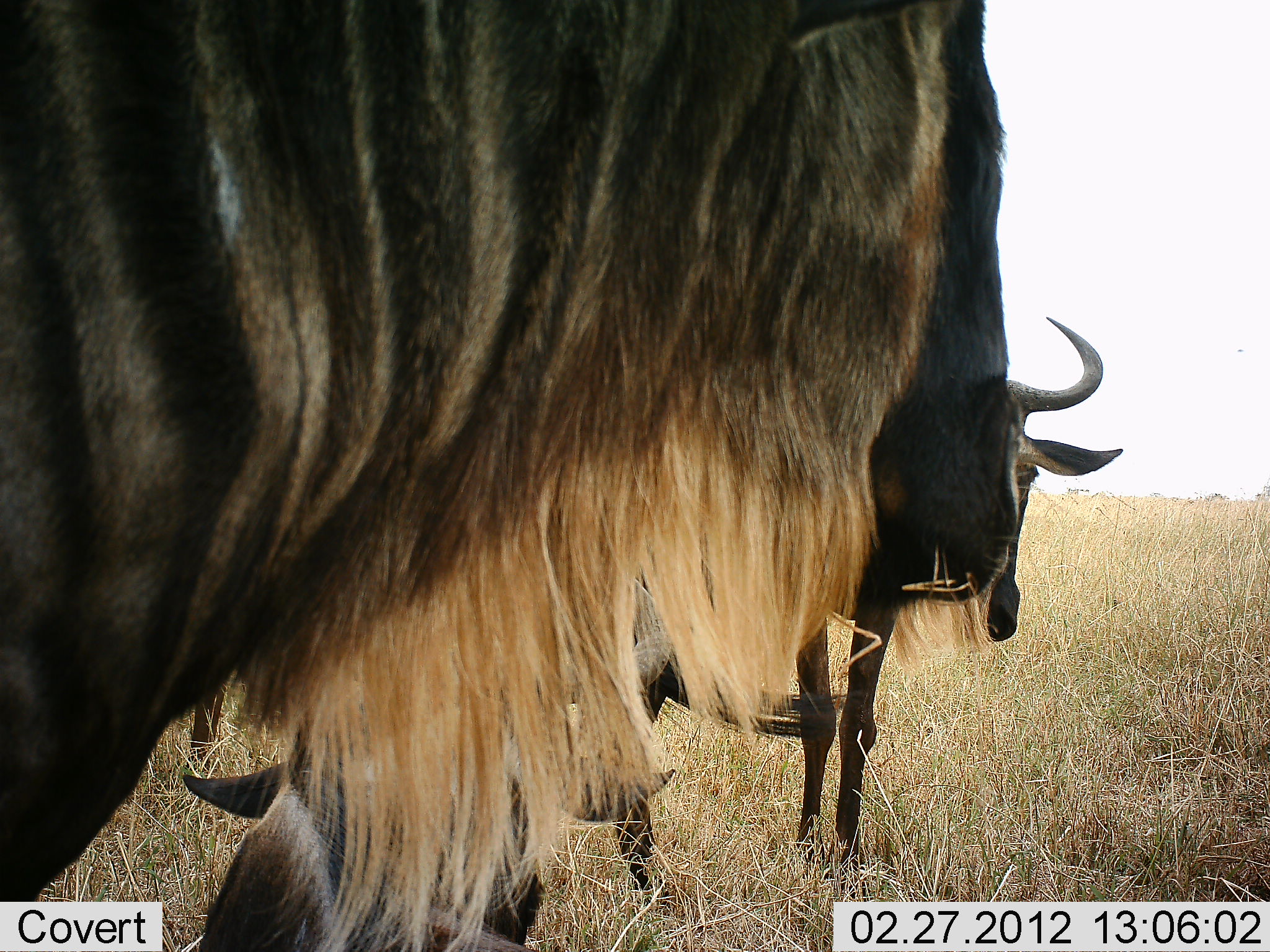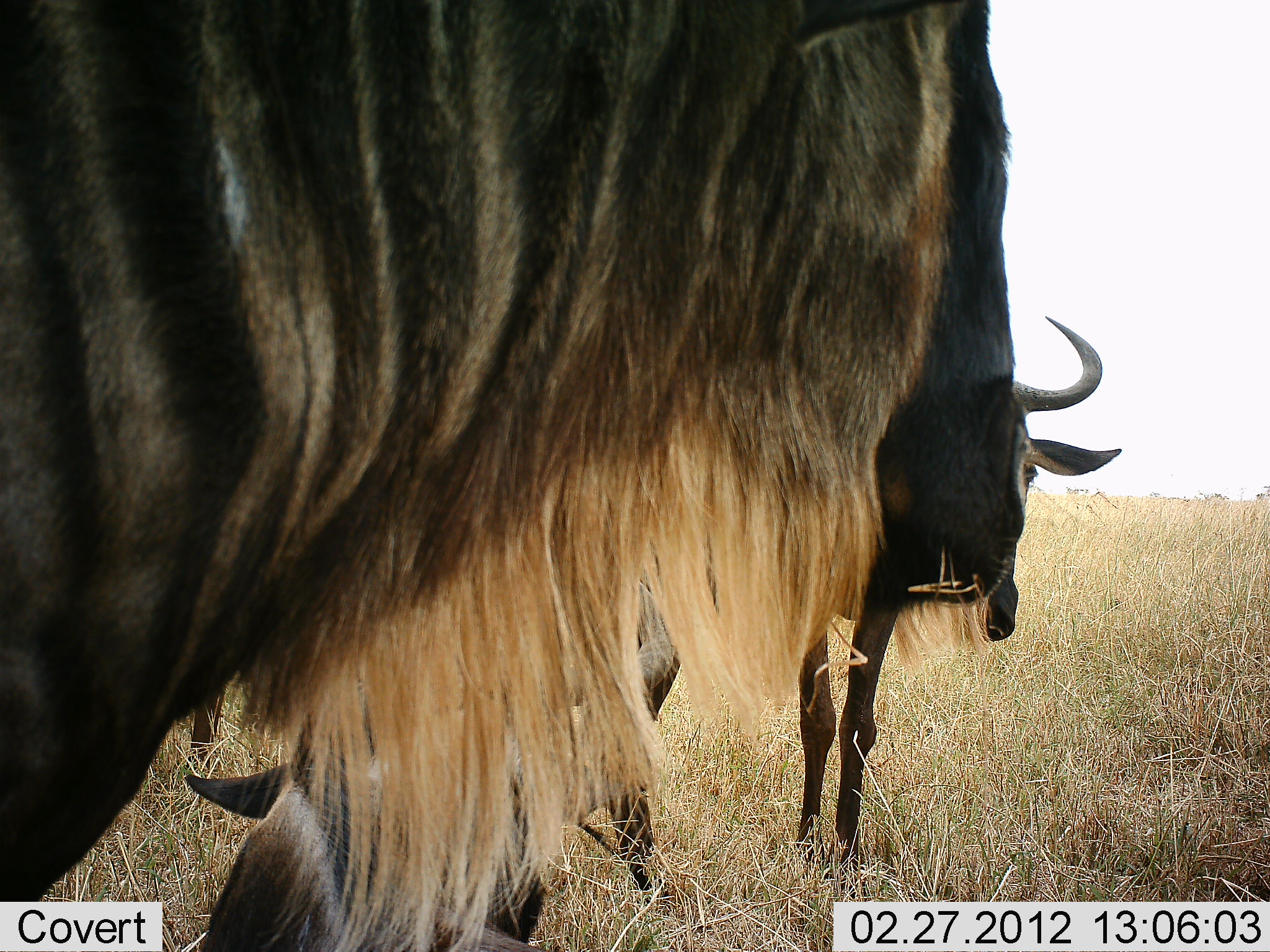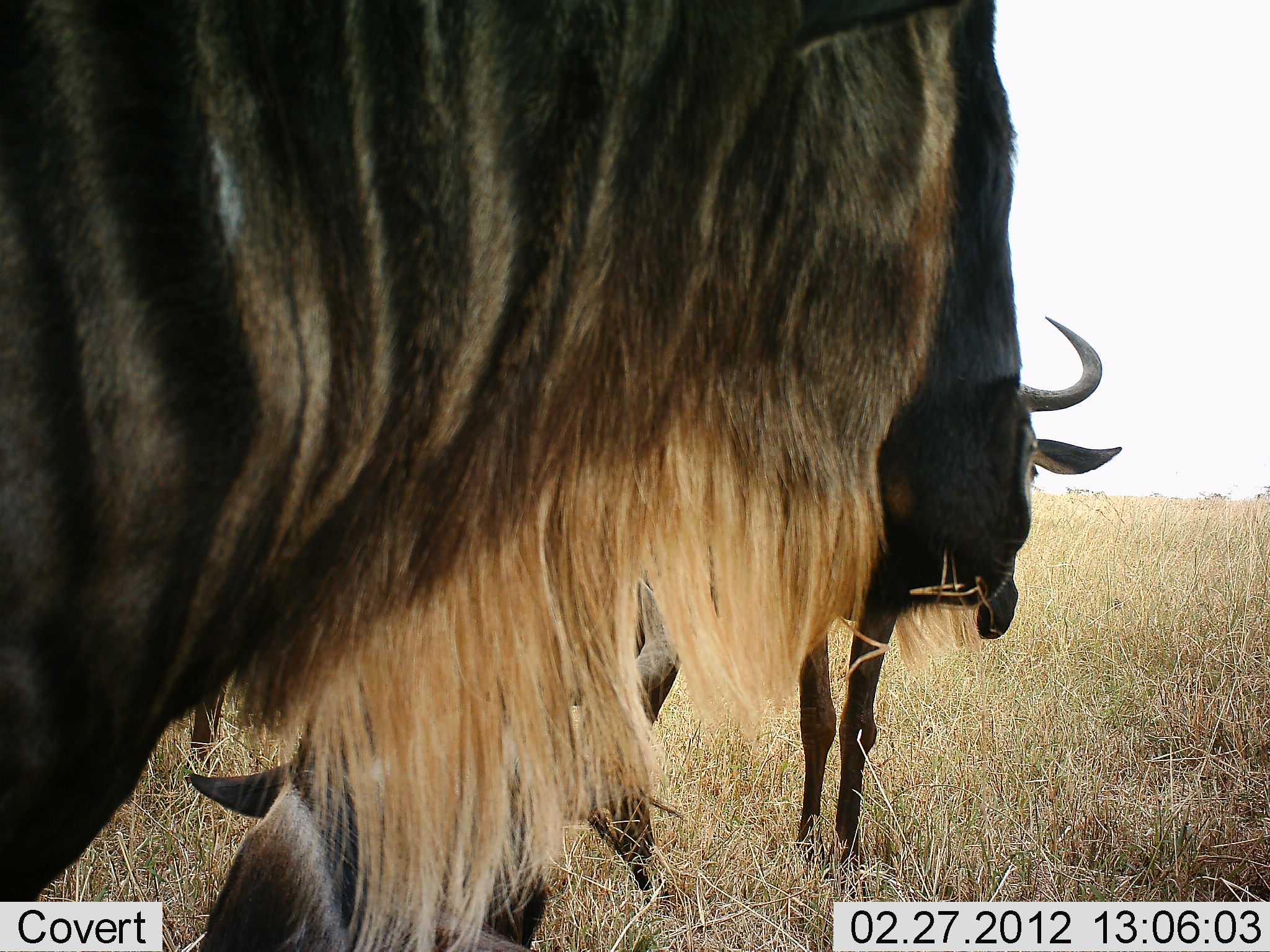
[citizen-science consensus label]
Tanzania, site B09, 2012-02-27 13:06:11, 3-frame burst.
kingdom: Animalia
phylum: Chordata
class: Mammalia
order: Artiodactyla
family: Bovidae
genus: Connochaetes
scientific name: Connochaetes taurinus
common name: blue wildebeest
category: wildebeest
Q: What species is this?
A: Wildebeest (blue wildebeest) (Connochaetes taurinus).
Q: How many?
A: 3.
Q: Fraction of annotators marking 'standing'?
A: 86%.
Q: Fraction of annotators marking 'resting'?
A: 38%.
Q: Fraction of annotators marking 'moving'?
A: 5%.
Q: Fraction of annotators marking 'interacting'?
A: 0%.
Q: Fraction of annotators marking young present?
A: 10%.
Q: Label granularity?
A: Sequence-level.